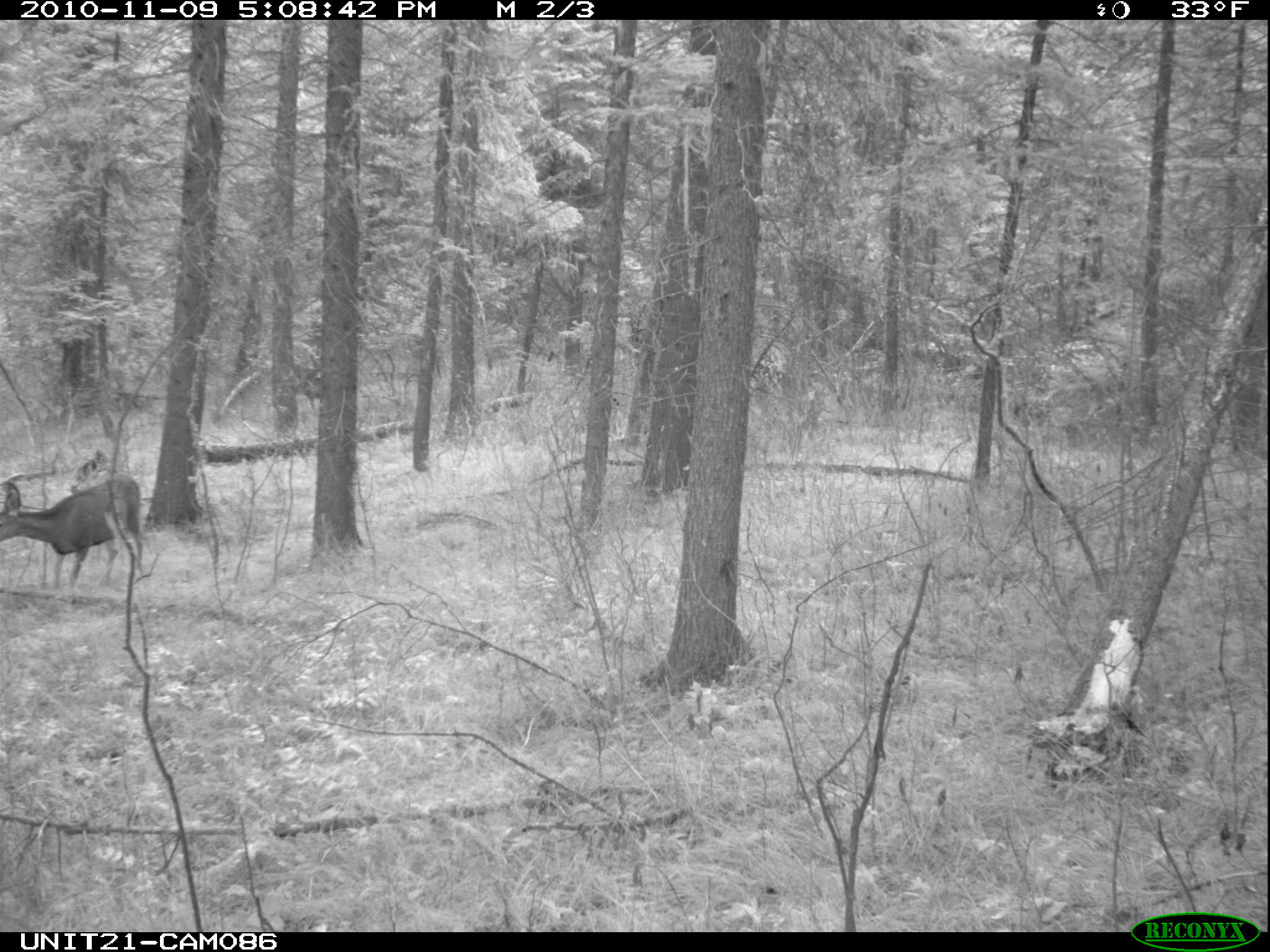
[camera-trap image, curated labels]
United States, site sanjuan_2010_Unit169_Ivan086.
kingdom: Animalia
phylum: Chordata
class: Mammalia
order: Artiodactyla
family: Cervidae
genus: Odocoileus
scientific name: Odocoileus hemionus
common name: mule deer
Odocoileus hemionus (mule deer).